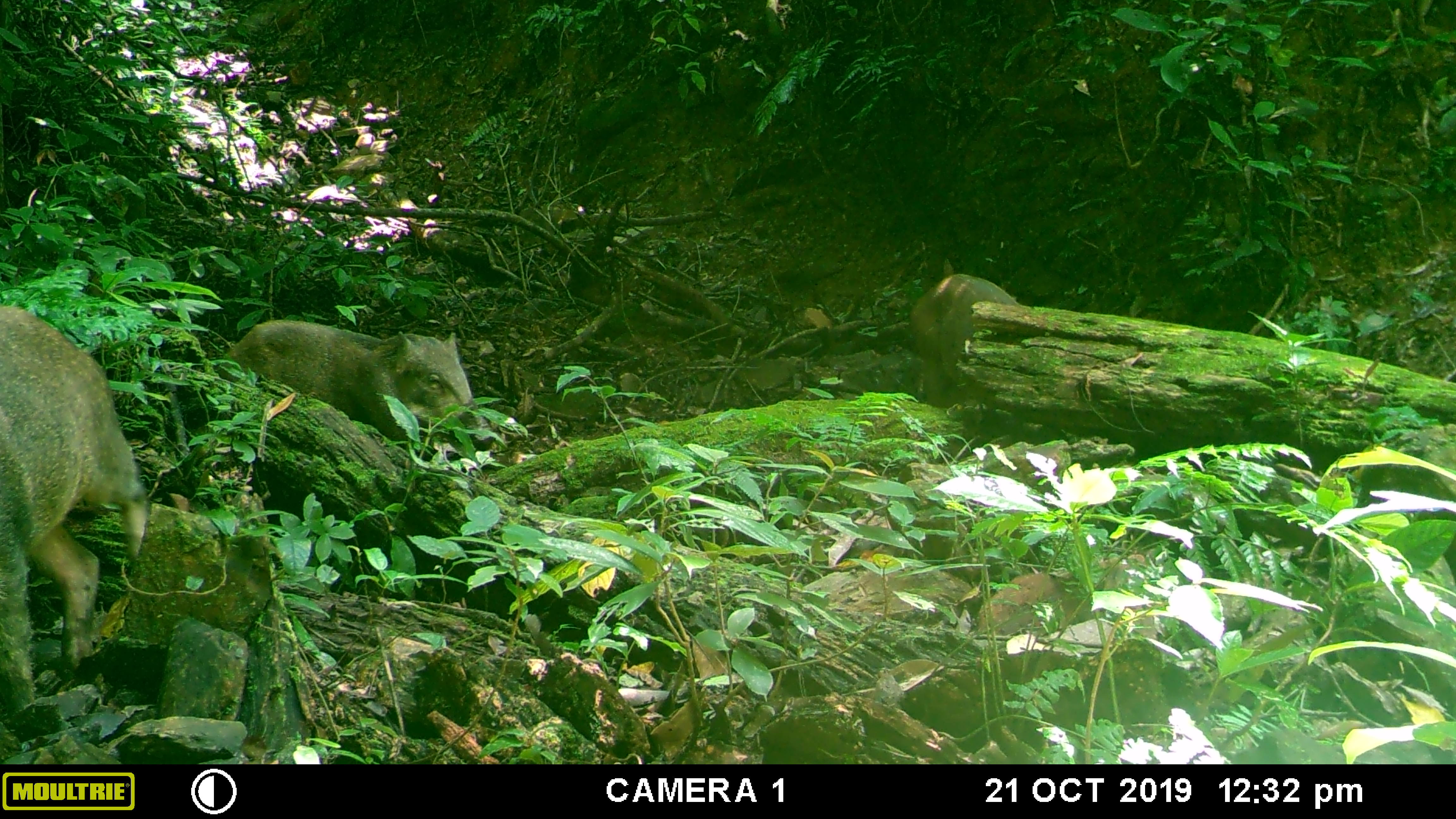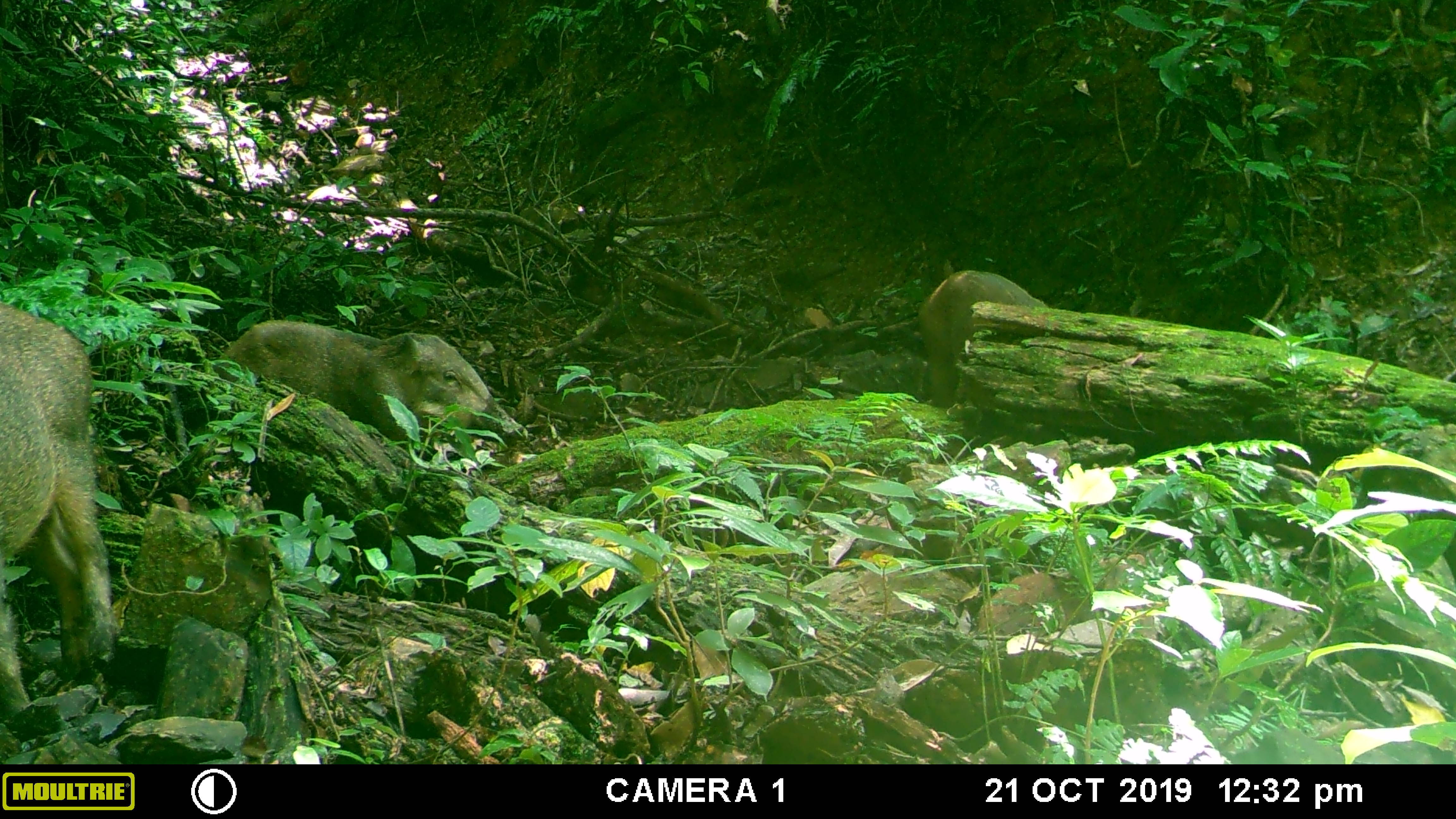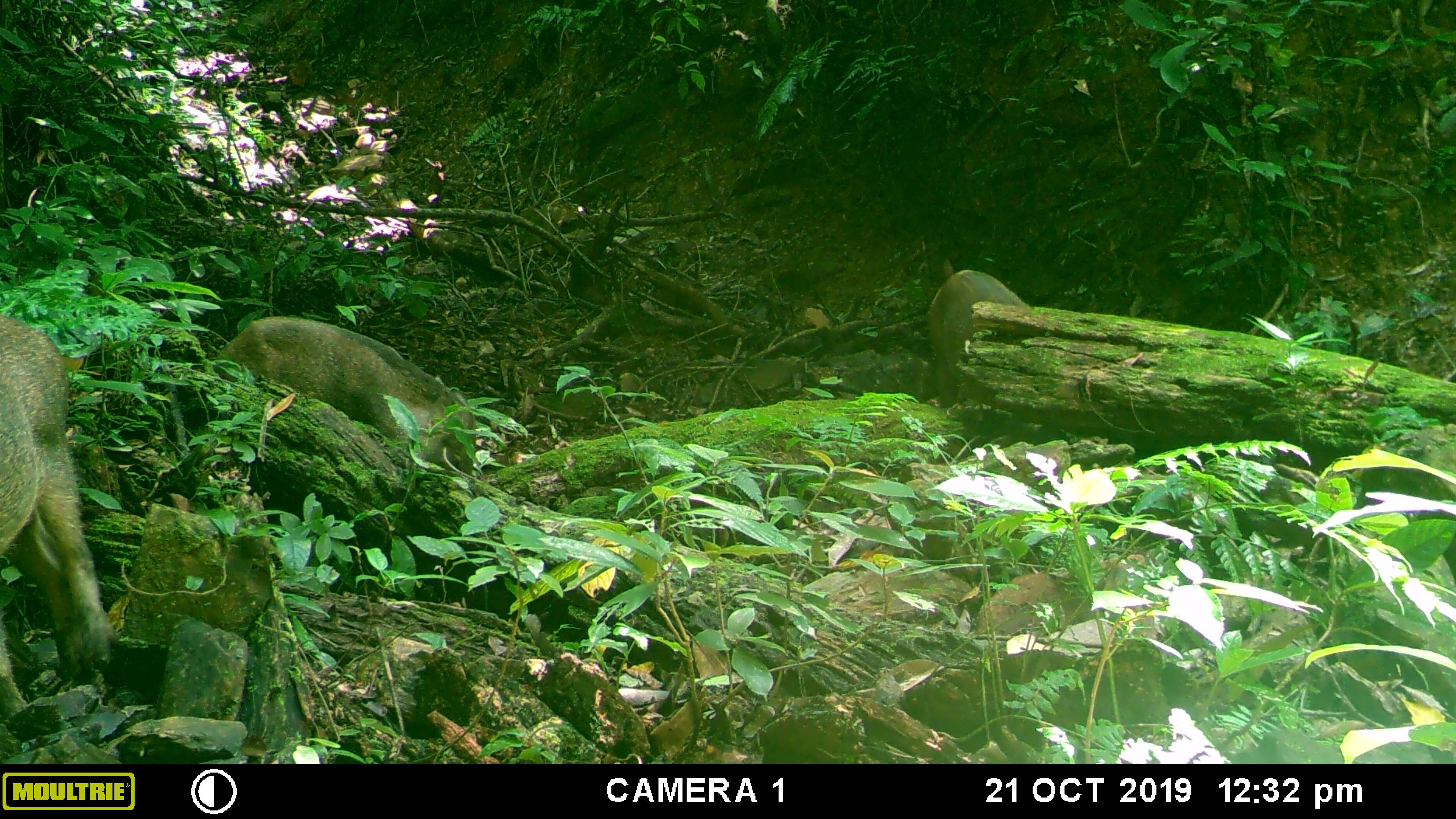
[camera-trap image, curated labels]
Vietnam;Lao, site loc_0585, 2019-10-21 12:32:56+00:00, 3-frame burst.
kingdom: Animalia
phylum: Chordata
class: Mammalia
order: Artiodactyla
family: Suidae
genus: Sus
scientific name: Sus scrofa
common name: eurasian wild pig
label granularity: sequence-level